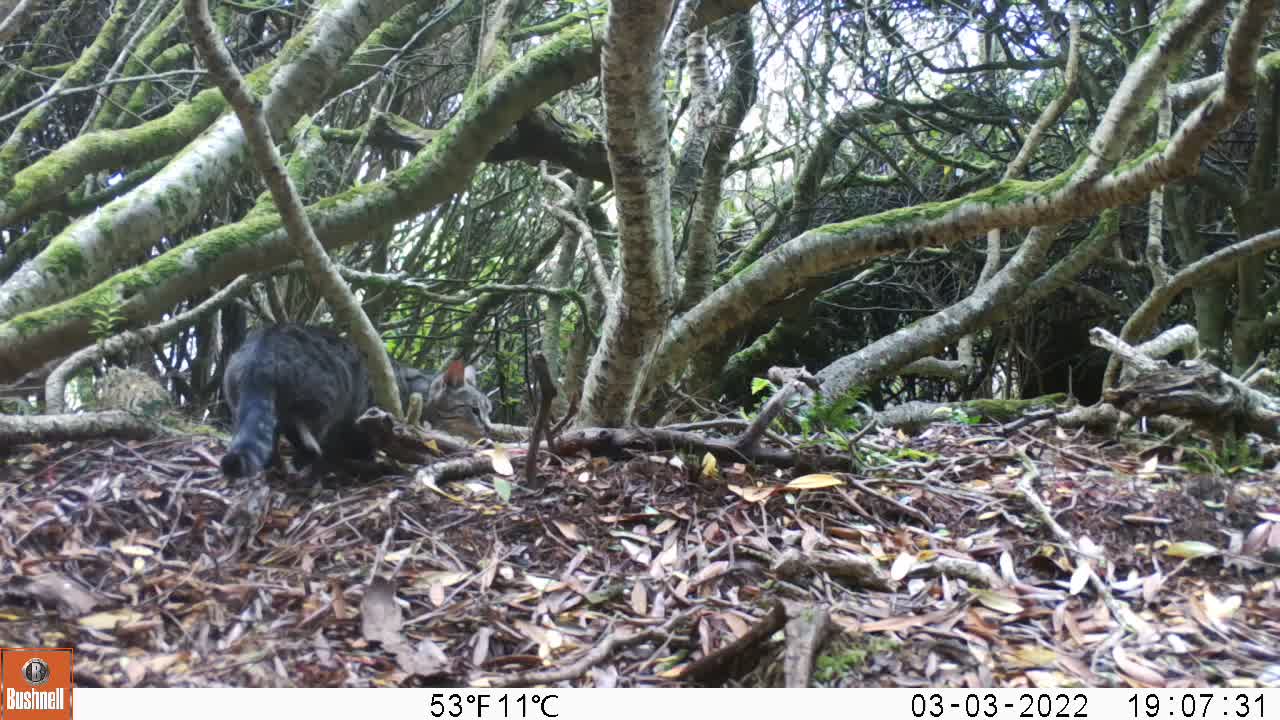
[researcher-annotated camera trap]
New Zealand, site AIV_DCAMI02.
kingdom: Animalia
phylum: Chordata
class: Mammalia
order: Carnivora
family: Felidae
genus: Felis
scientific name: Felis catus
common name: domestic cat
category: cat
Cat (domestic cat) (Felis catus).